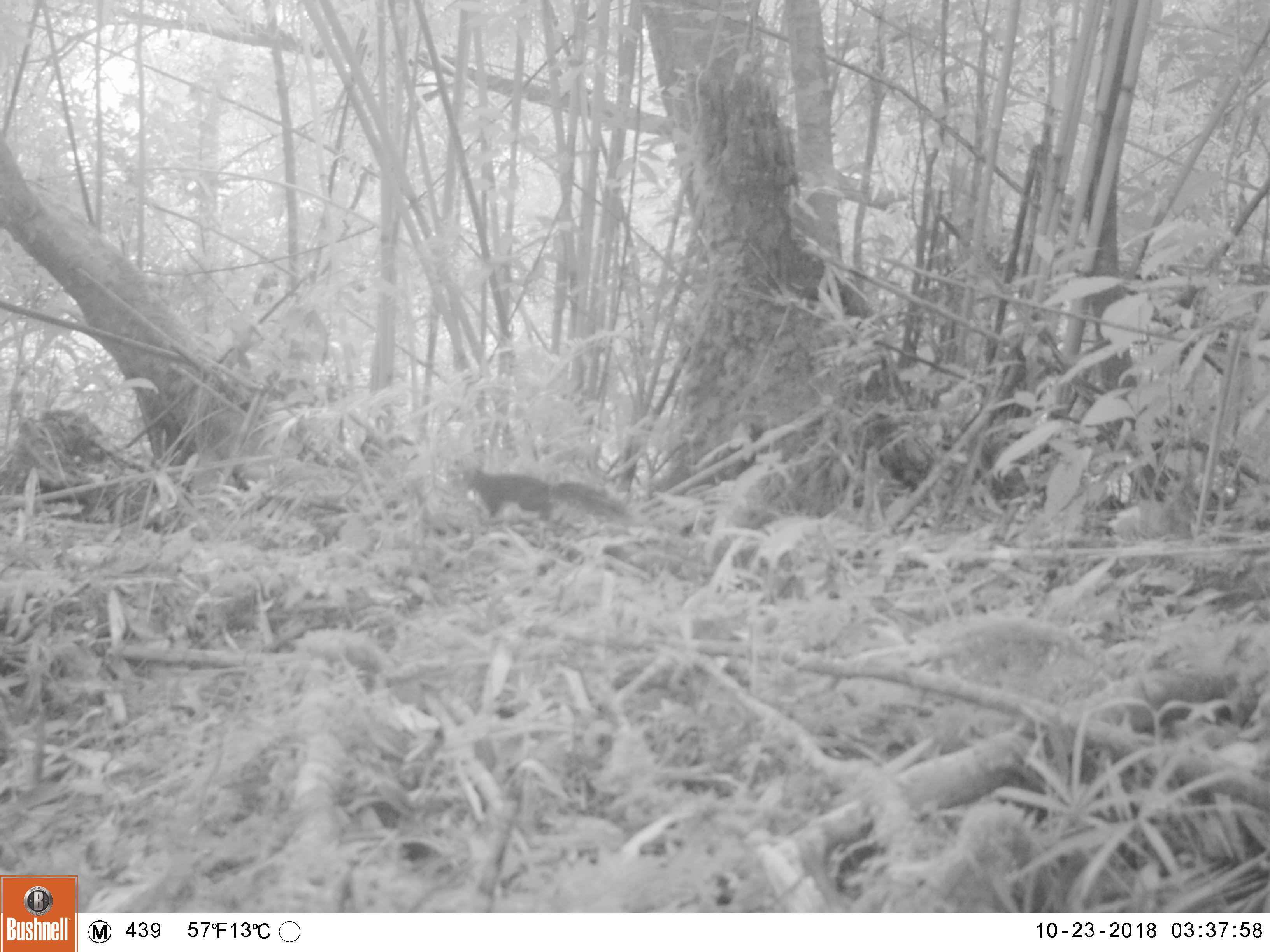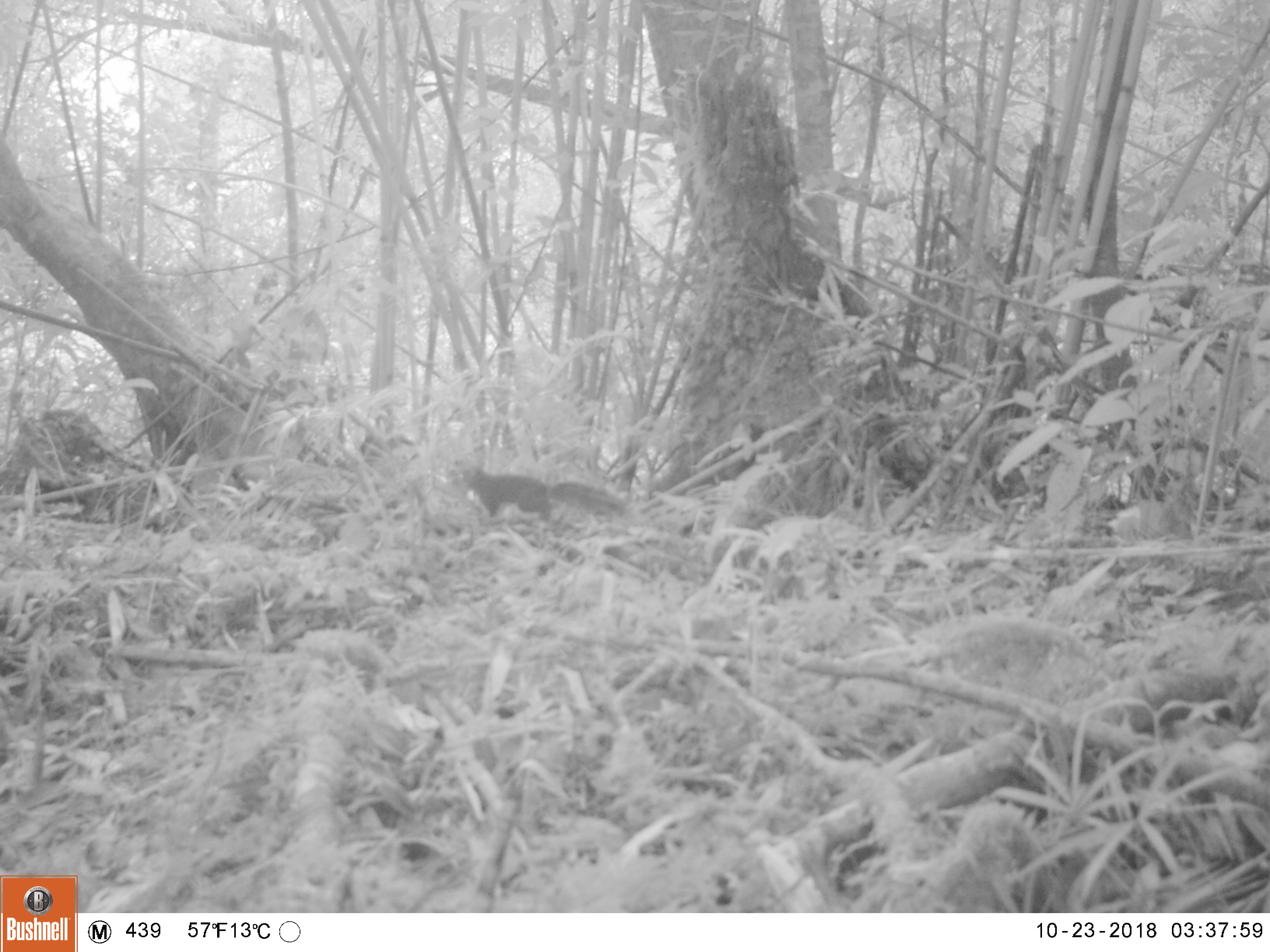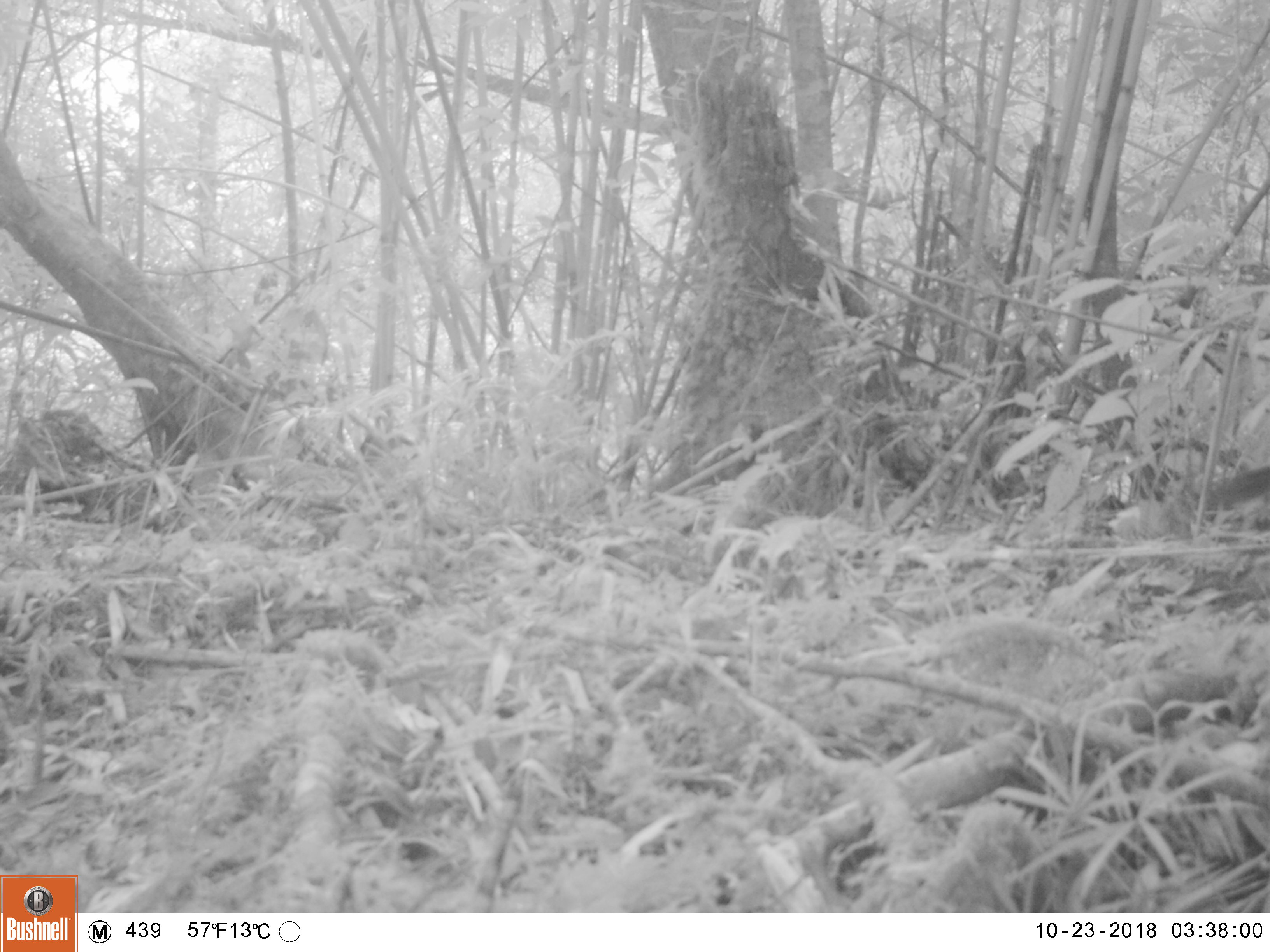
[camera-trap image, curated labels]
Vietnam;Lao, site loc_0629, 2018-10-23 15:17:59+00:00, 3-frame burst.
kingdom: Animalia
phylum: Chordata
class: Mammalia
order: Rodentia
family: Sciuridae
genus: Dremomys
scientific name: Dremomys rufigenis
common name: red-cheeked squirrel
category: red cheeked squirrel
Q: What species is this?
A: Red cheeked squirrel (red-cheeked squirrel) (Dremomys rufigenis).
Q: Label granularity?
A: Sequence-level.